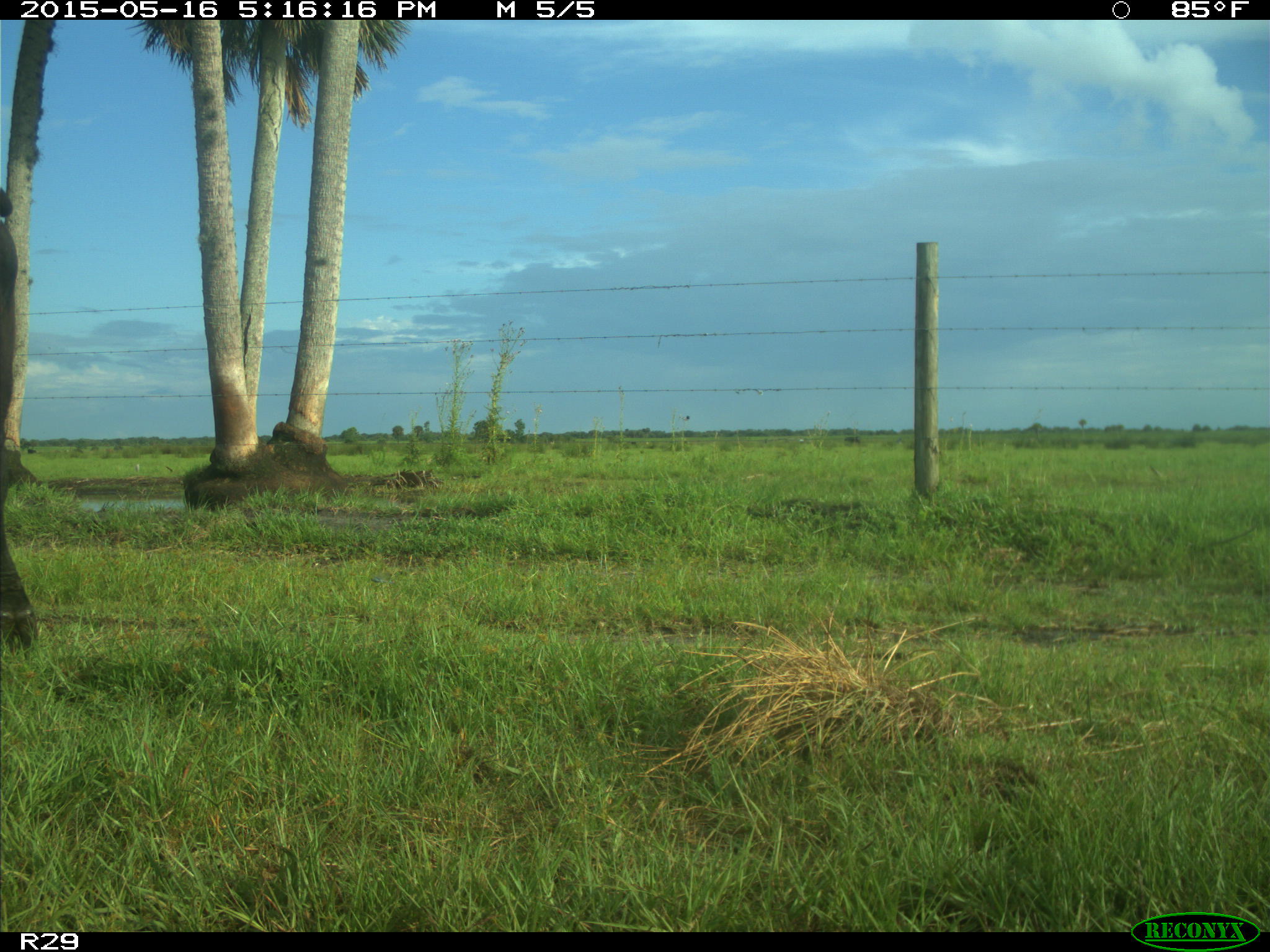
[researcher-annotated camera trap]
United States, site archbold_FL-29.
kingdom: Animalia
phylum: Chordata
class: Mammalia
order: Artiodactyla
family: Bovidae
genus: Bos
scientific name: Bos taurus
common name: domestic cow